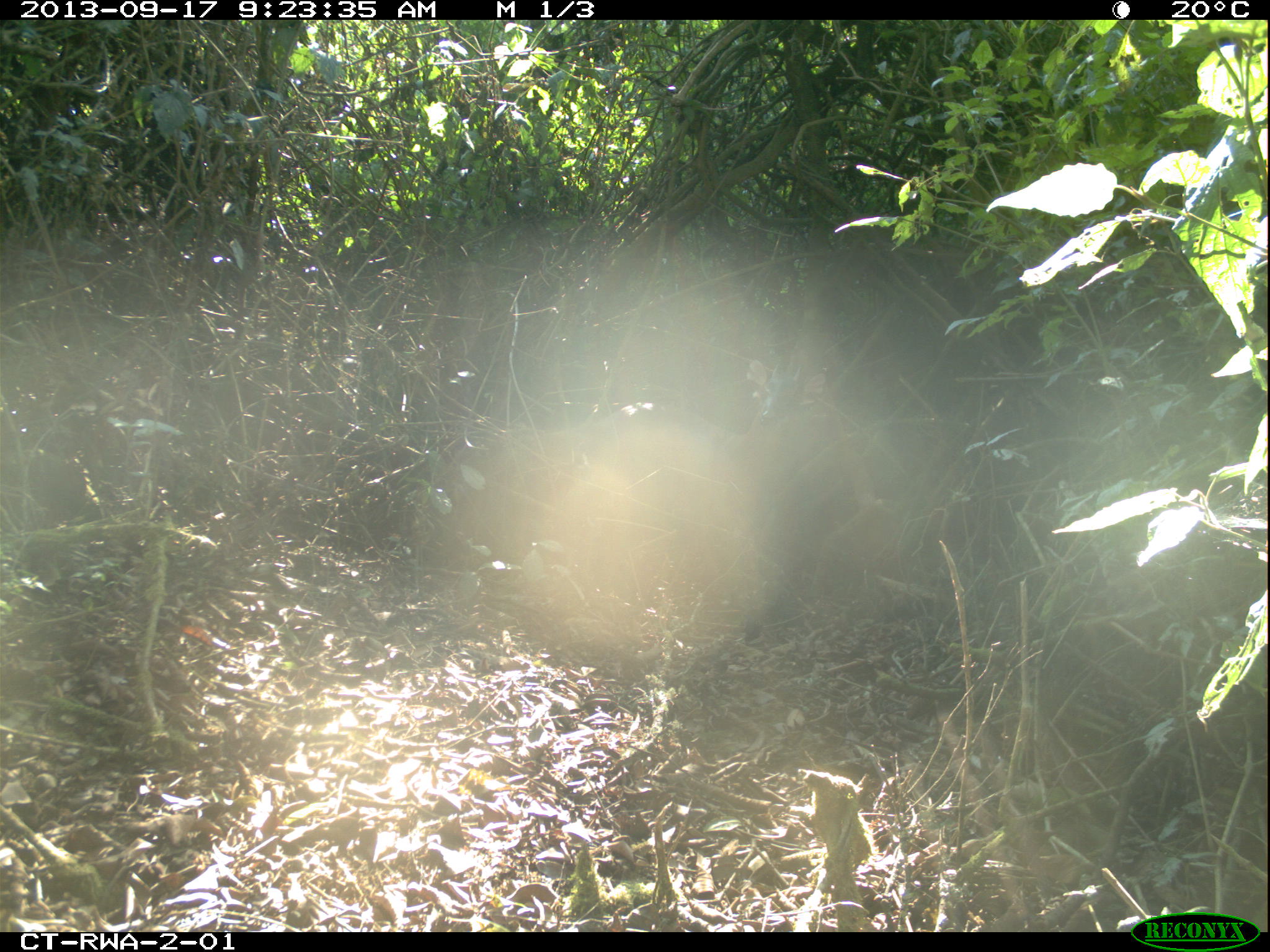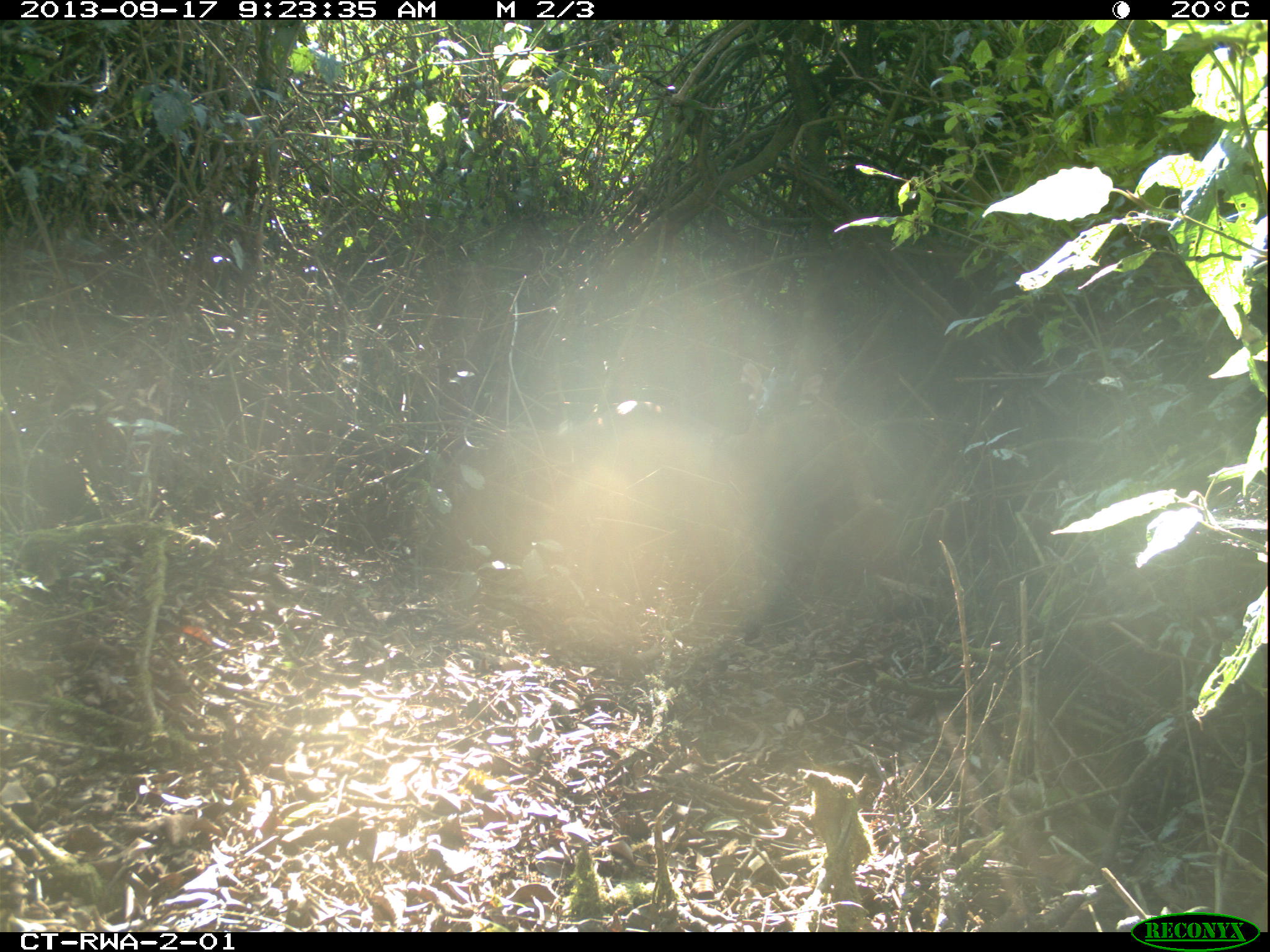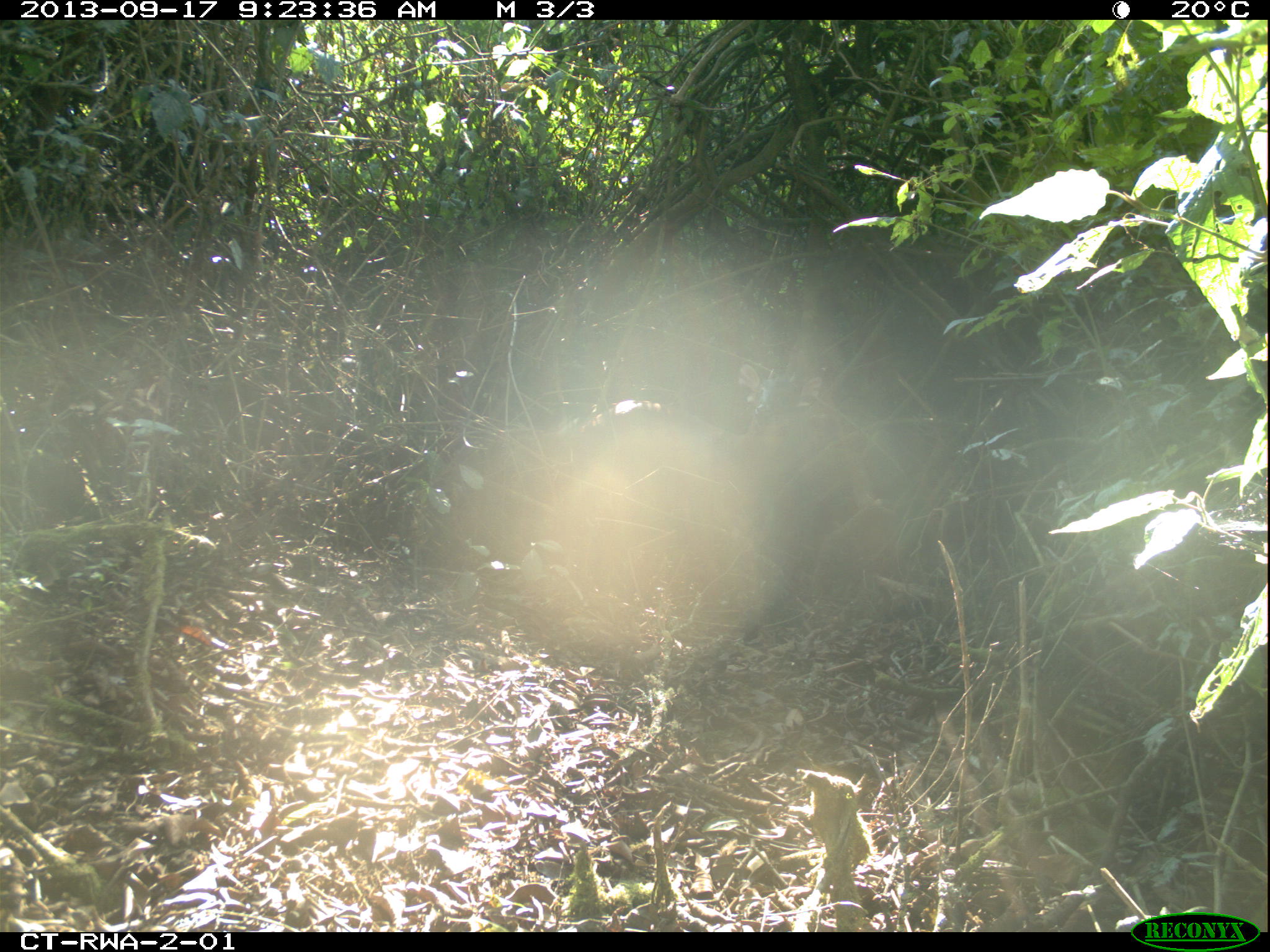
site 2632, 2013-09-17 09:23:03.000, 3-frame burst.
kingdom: Animalia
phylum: Chordata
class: Mammalia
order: Artiodactyla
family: Bovidae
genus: Cephalophus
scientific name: Cephalophus nigrifrons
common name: black-fronted duiker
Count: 1.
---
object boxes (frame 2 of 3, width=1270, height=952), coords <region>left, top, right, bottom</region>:
cephalophus nigrifrons: <region>561, 399, 760, 463</region>